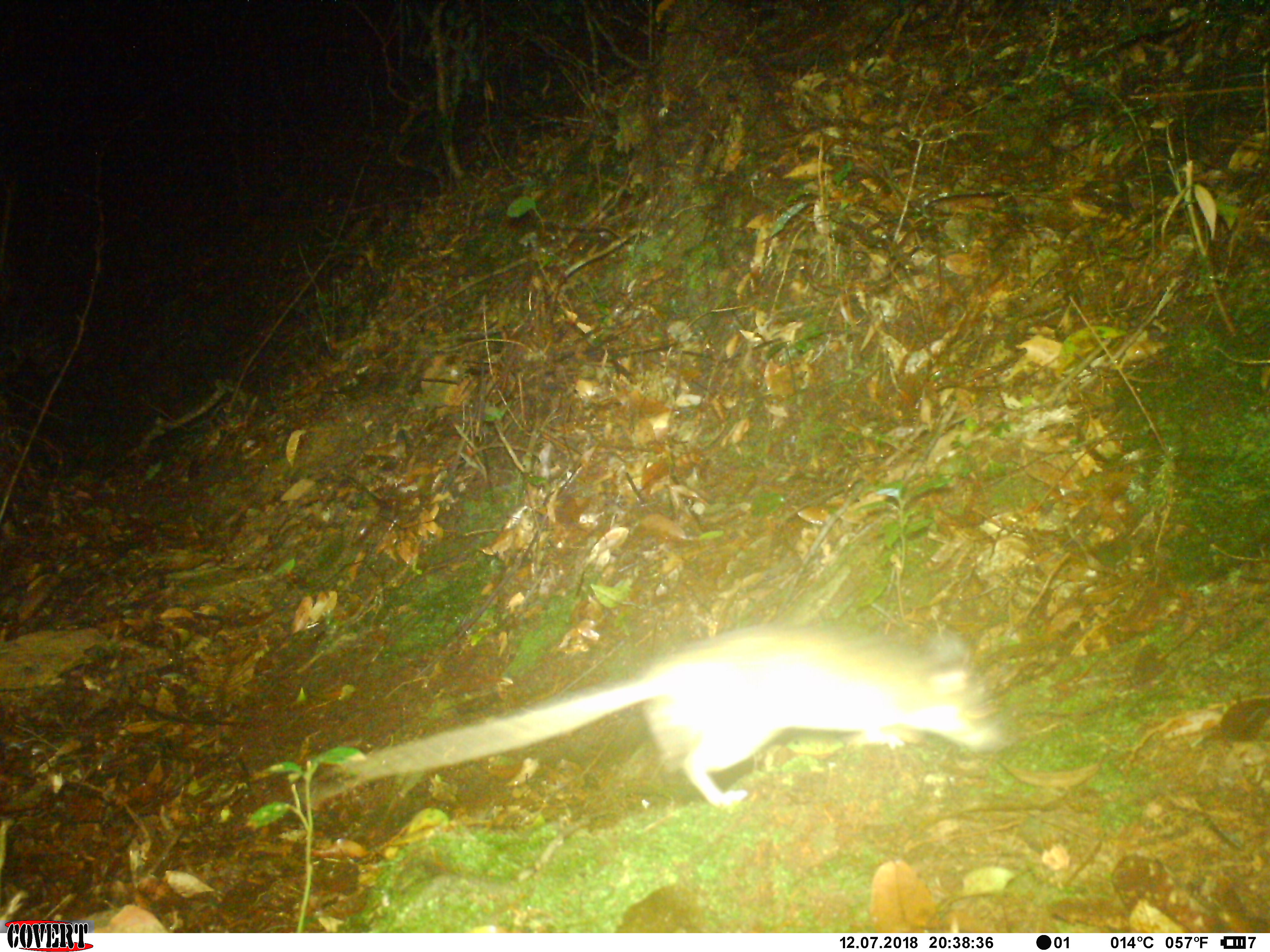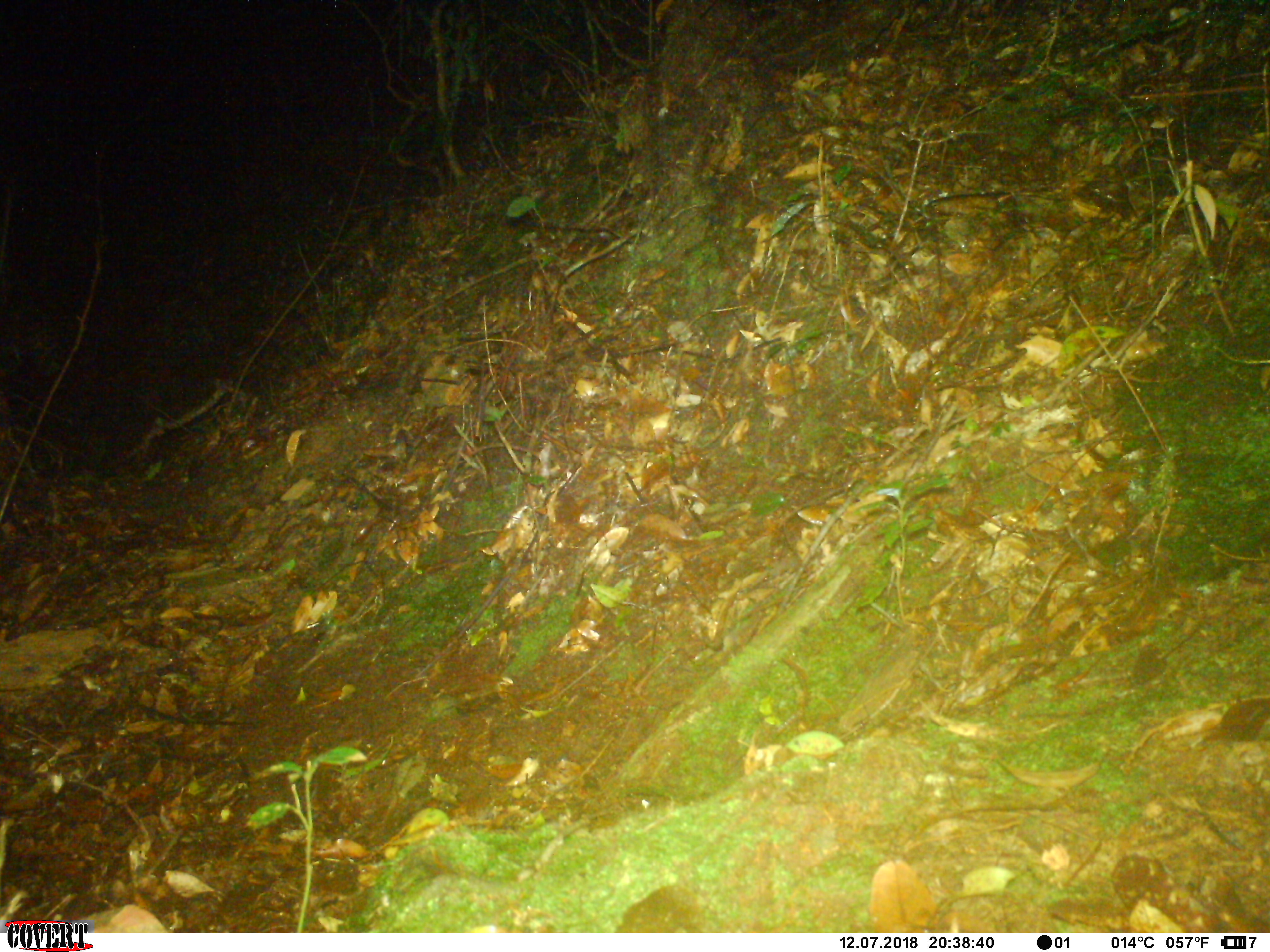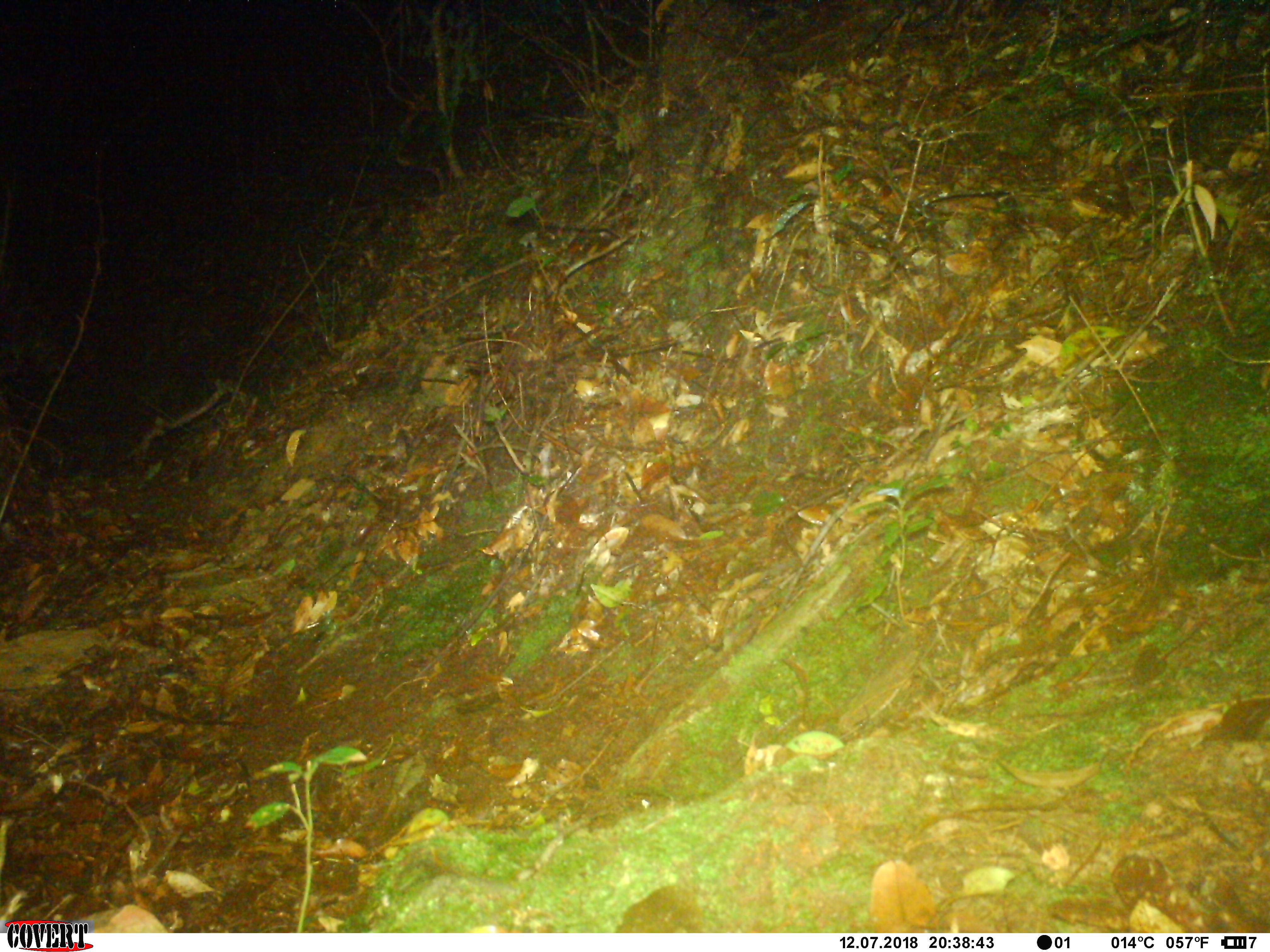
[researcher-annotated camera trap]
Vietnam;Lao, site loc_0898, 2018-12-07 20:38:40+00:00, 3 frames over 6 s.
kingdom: Animalia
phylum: Chordata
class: Mammalia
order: Rodentia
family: Muridae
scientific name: Muridae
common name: old-world mice and rats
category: unidentified murid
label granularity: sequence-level